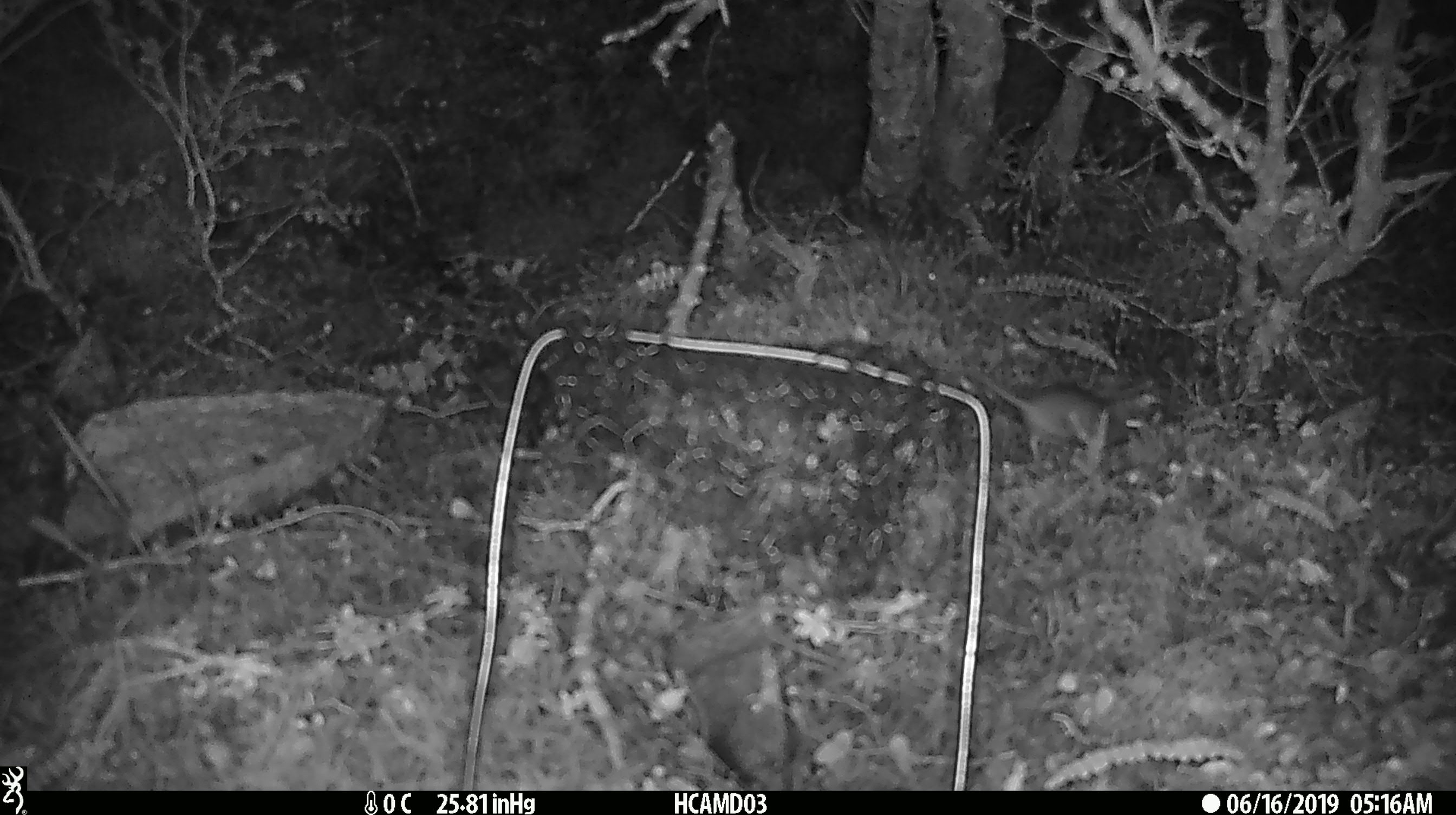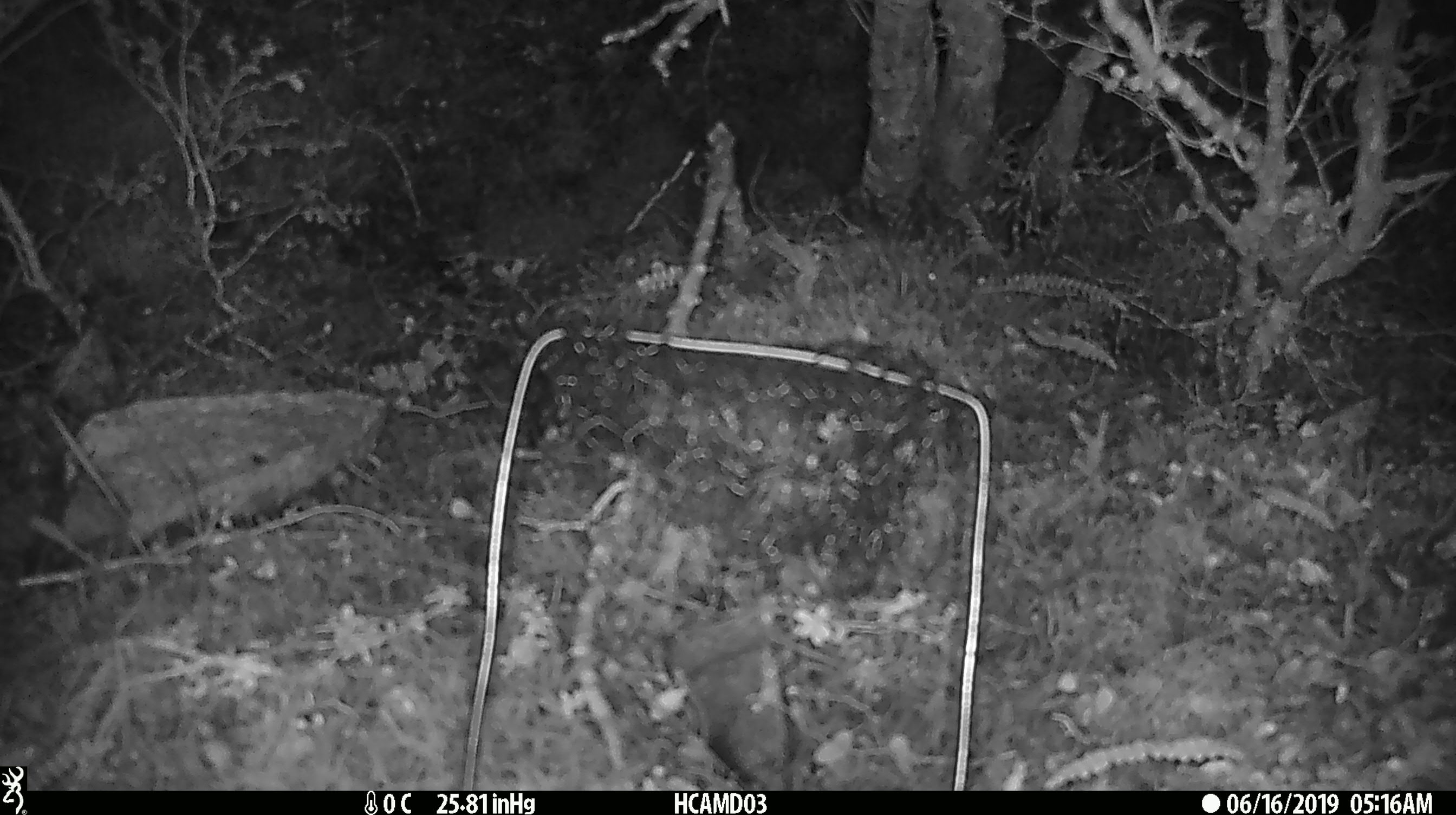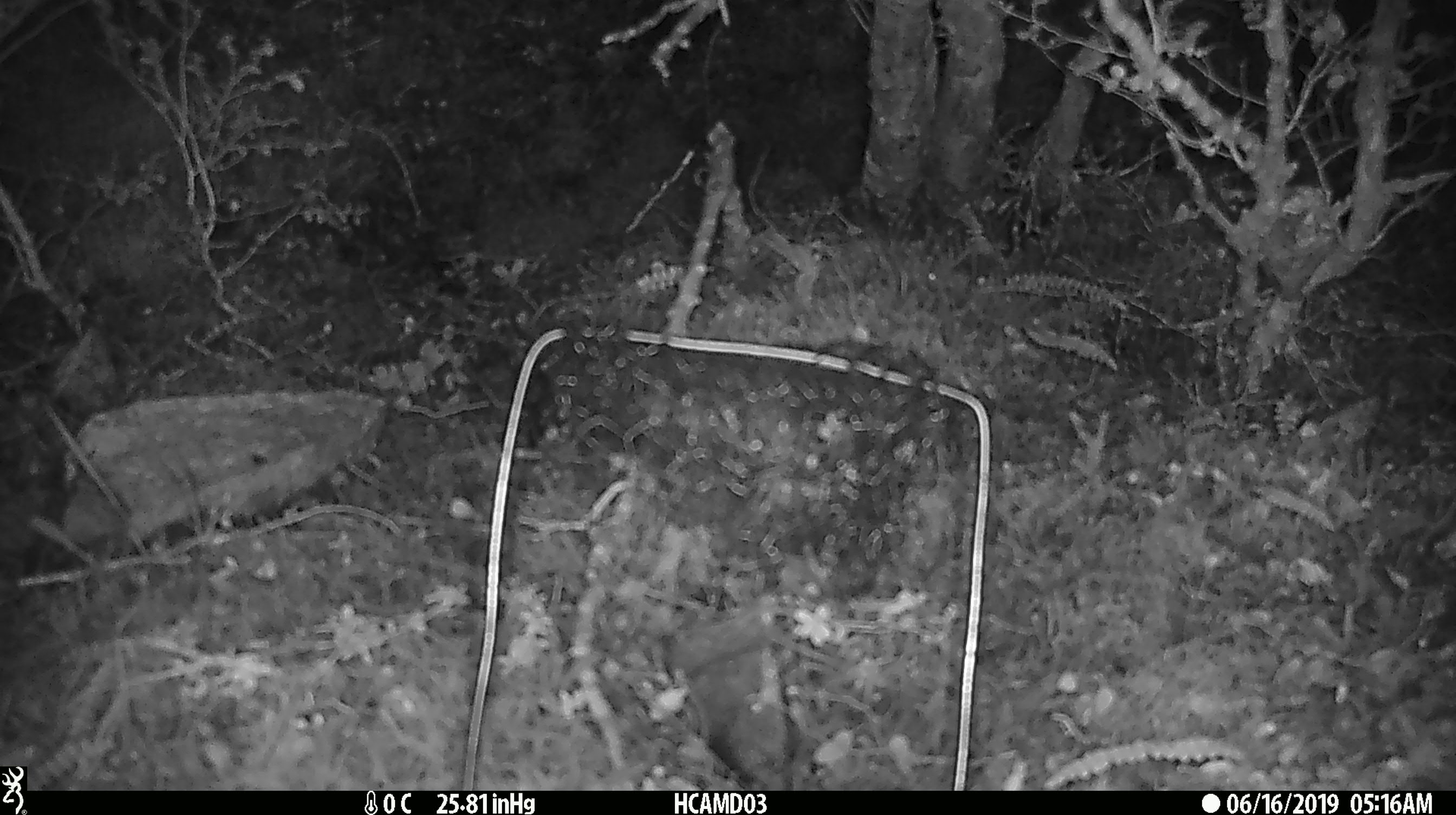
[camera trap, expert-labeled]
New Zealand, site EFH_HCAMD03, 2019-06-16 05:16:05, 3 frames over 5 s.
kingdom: Animalia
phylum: Chordata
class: Mammalia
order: Rodentia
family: Muridae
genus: Mus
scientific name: Mus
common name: mouse